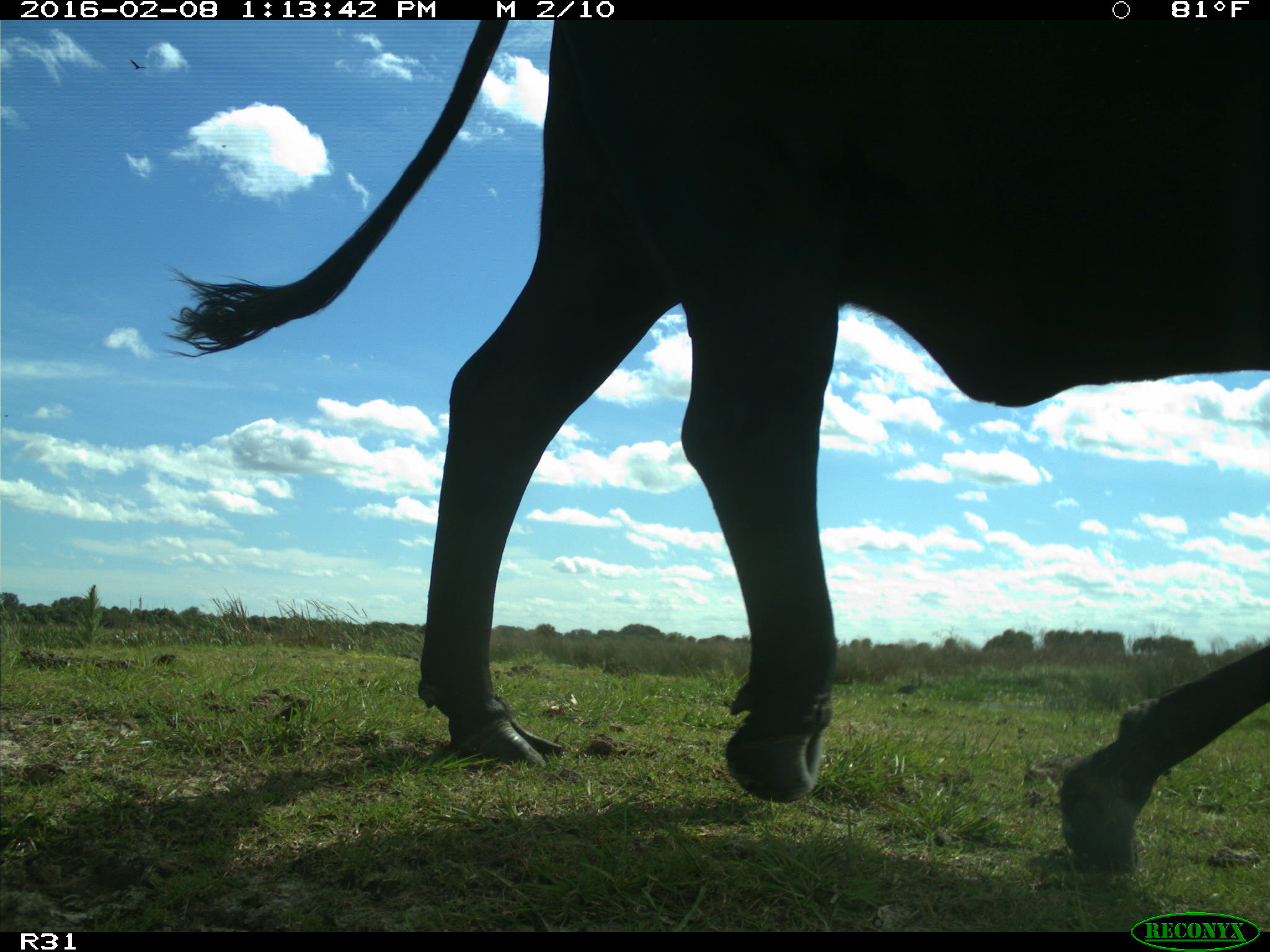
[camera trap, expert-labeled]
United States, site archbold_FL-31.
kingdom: Animalia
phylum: Chordata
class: Mammalia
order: Artiodactyla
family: Bovidae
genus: Bos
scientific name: Bos taurus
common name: domestic cow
Bos taurus (domestic cow).